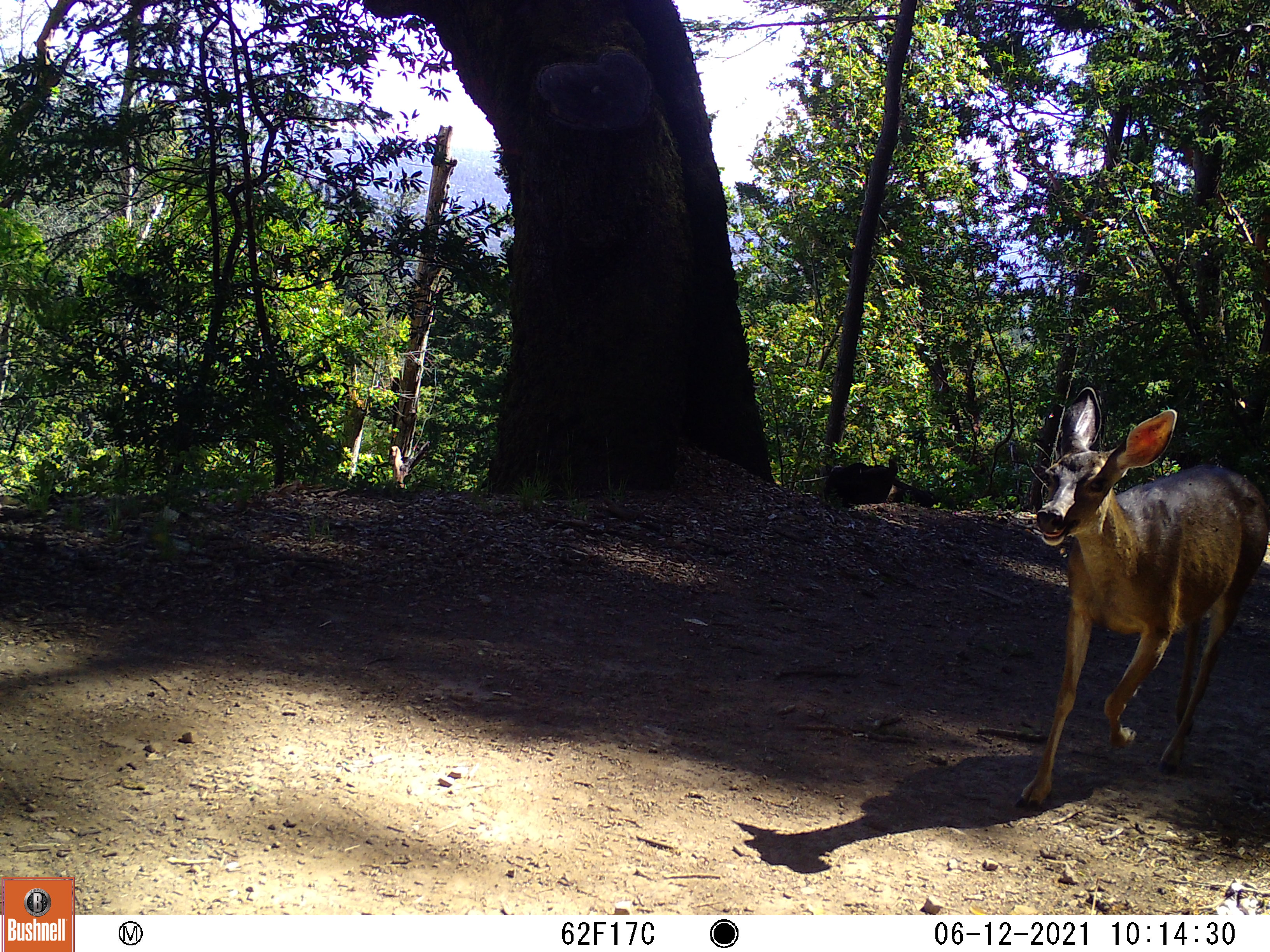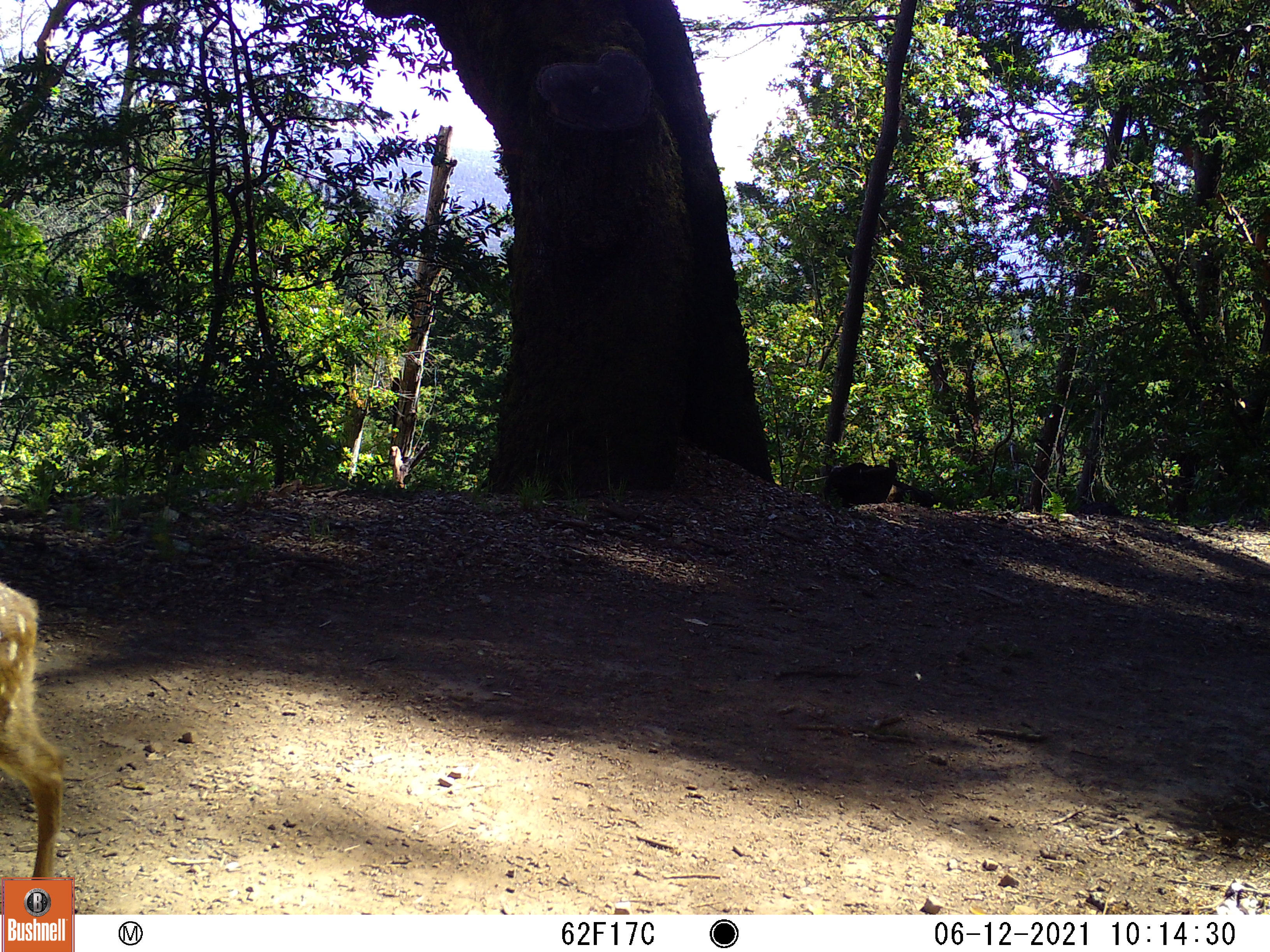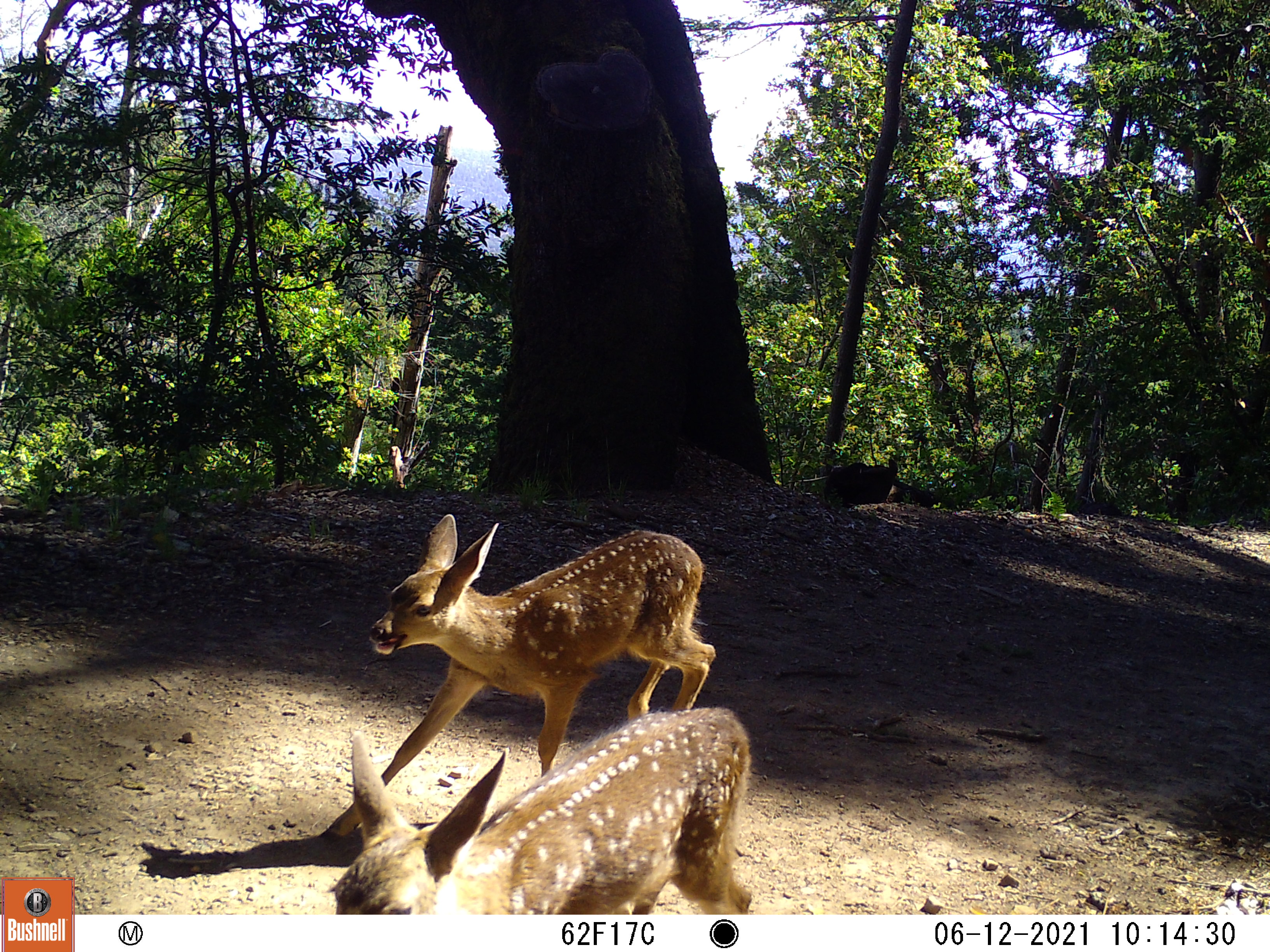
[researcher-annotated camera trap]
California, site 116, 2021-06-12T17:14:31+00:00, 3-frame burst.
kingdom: Animalia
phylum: Chordata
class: Mammalia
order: Artiodactyla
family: Cervidae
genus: Odocoileus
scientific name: Odocoileus hemionus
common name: mule deer